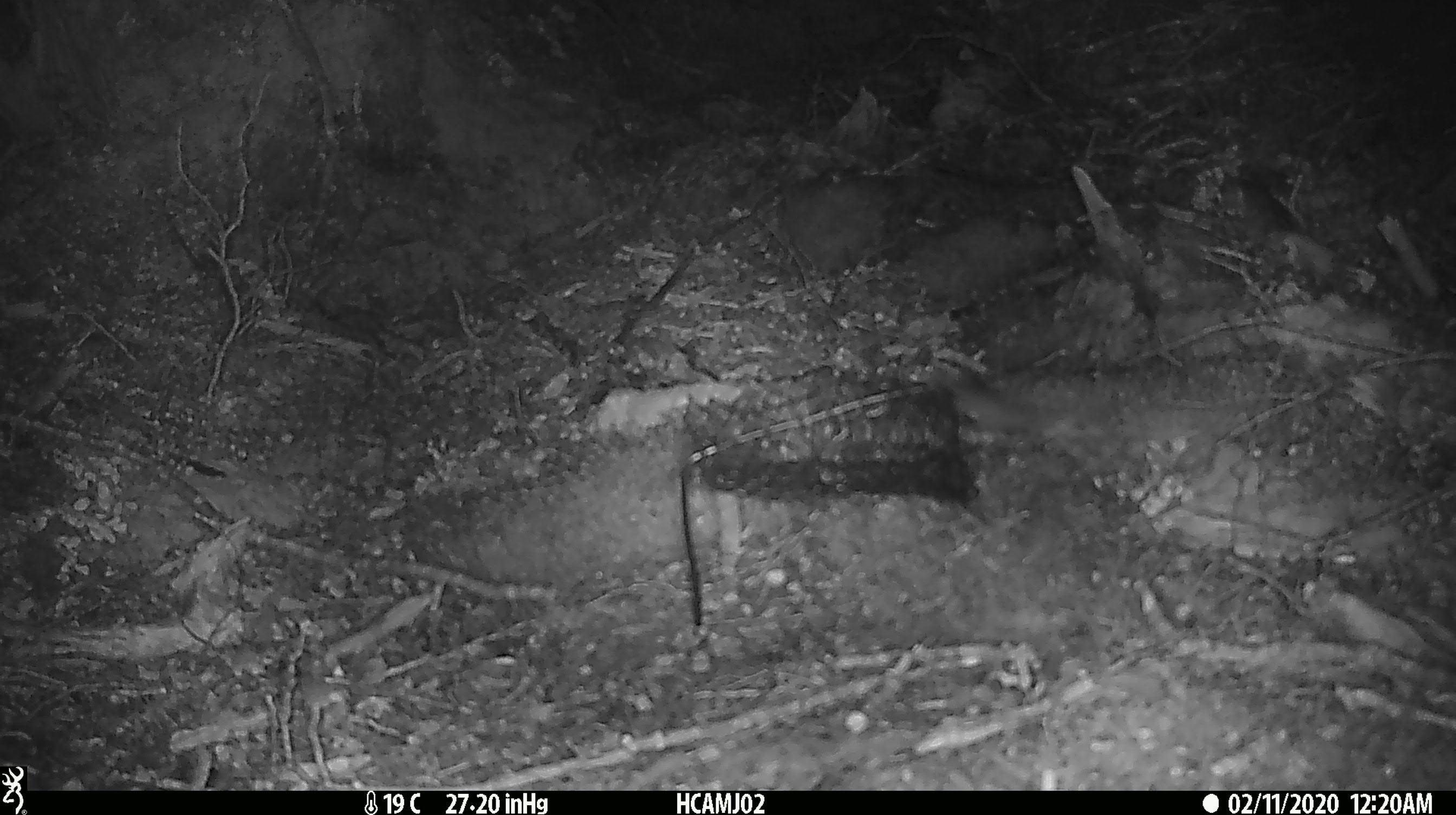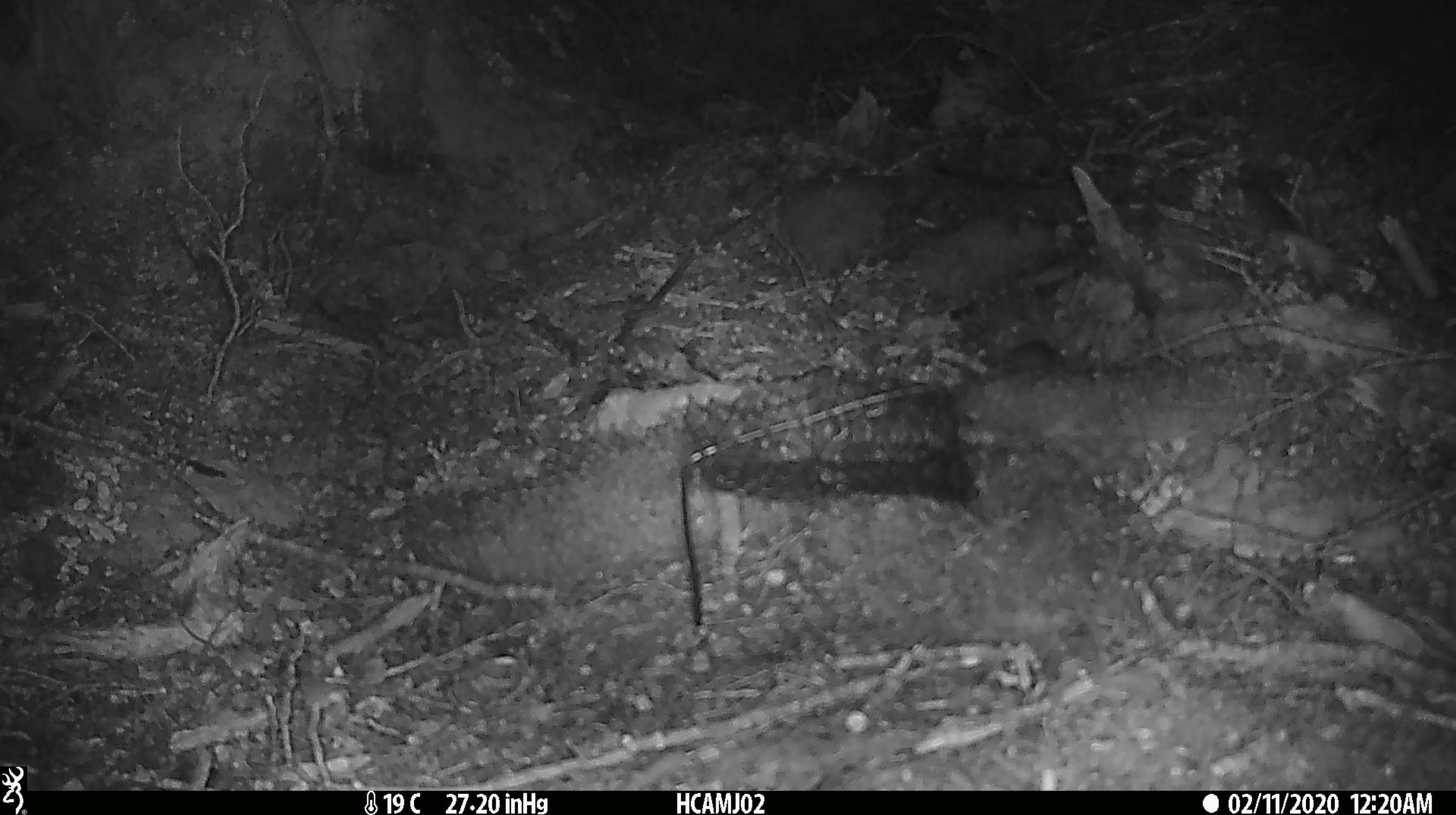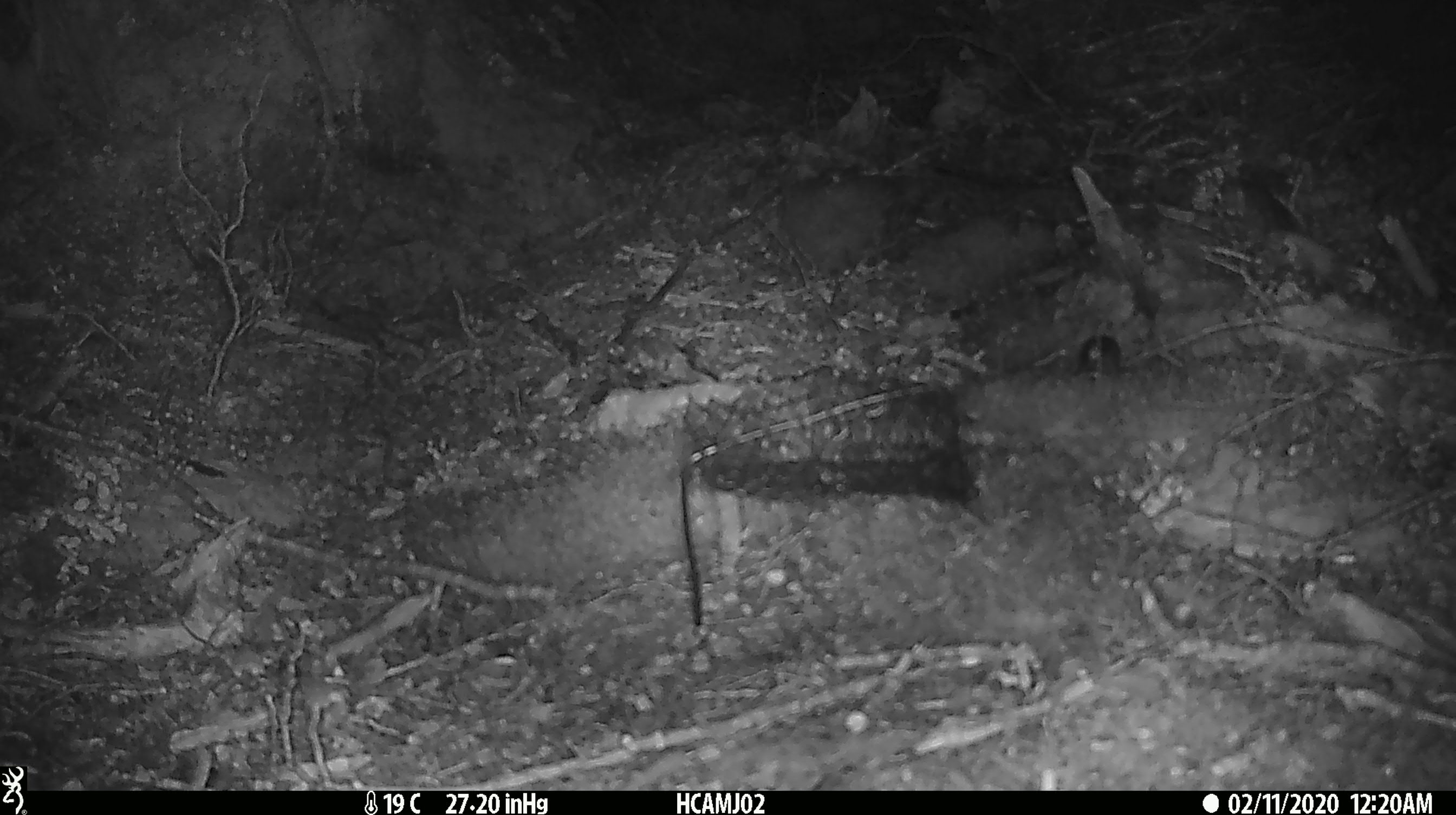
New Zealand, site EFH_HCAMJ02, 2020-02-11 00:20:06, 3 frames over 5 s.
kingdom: Animalia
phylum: Chordata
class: Mammalia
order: Rodentia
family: Muridae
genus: Mus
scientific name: Mus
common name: mouse